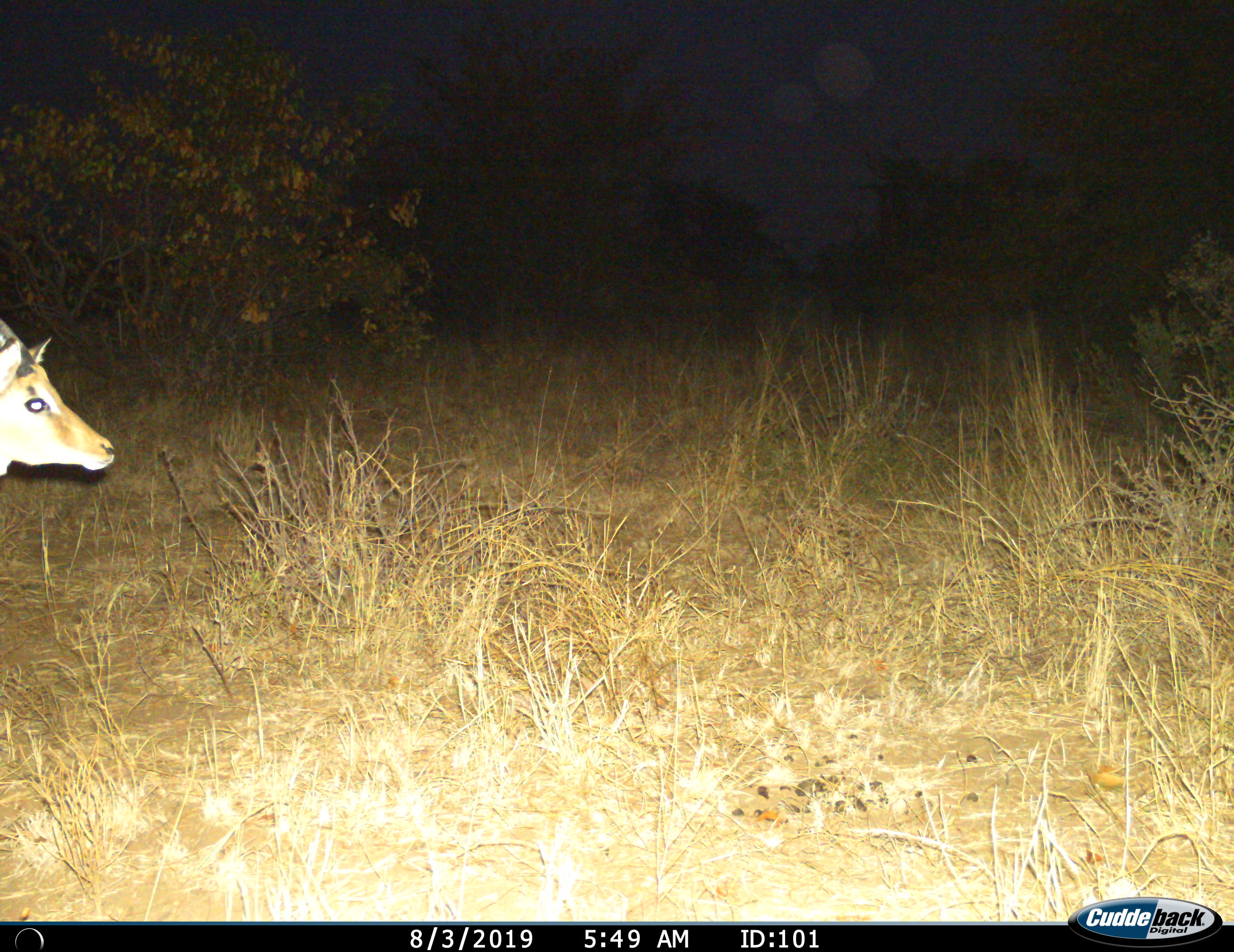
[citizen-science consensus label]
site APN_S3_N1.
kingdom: Animalia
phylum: Chordata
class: Mammalia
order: Artiodactyla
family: Bovidae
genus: Aepyceros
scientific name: Aepyceros melampus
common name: impala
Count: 1.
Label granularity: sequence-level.